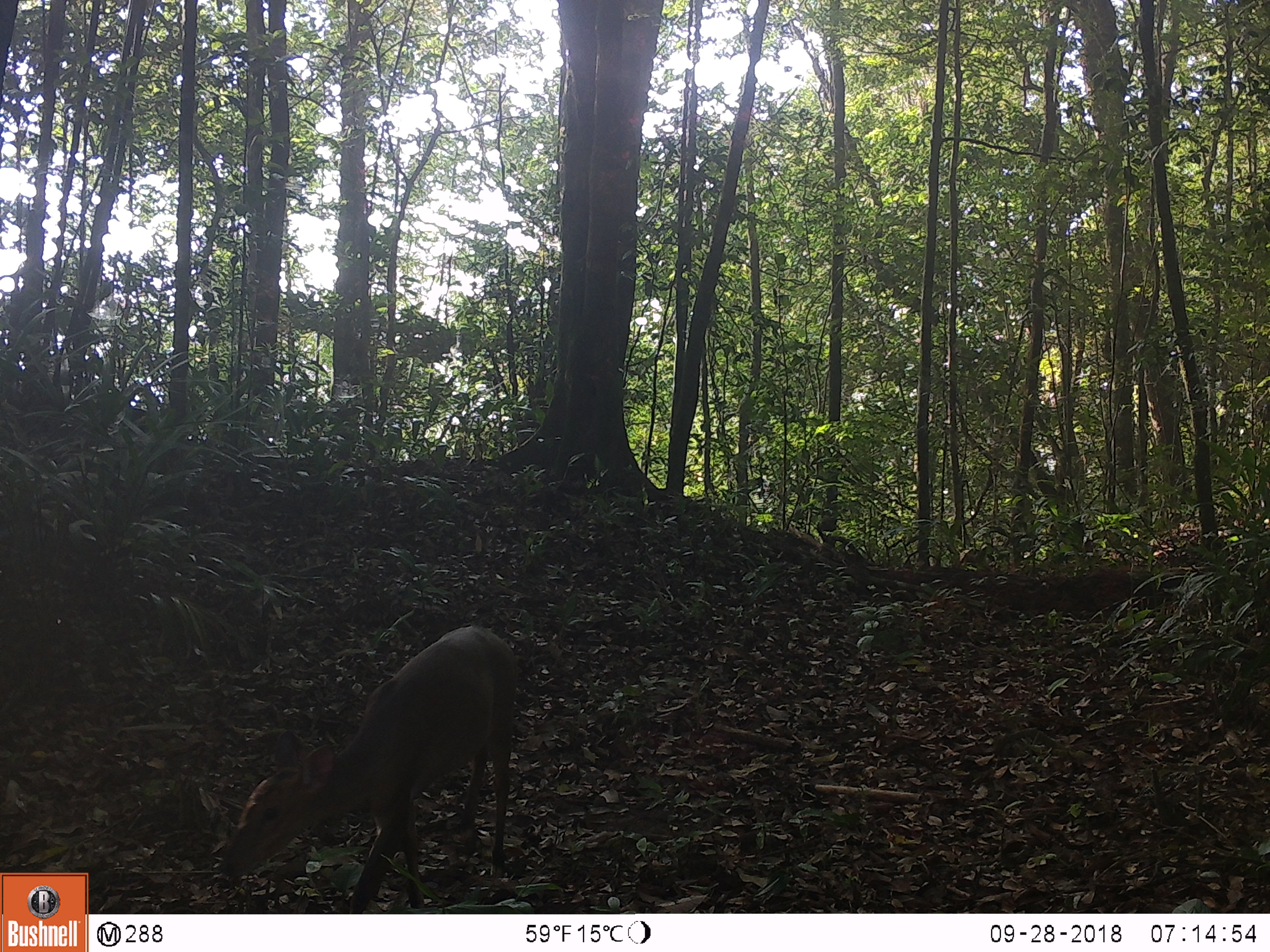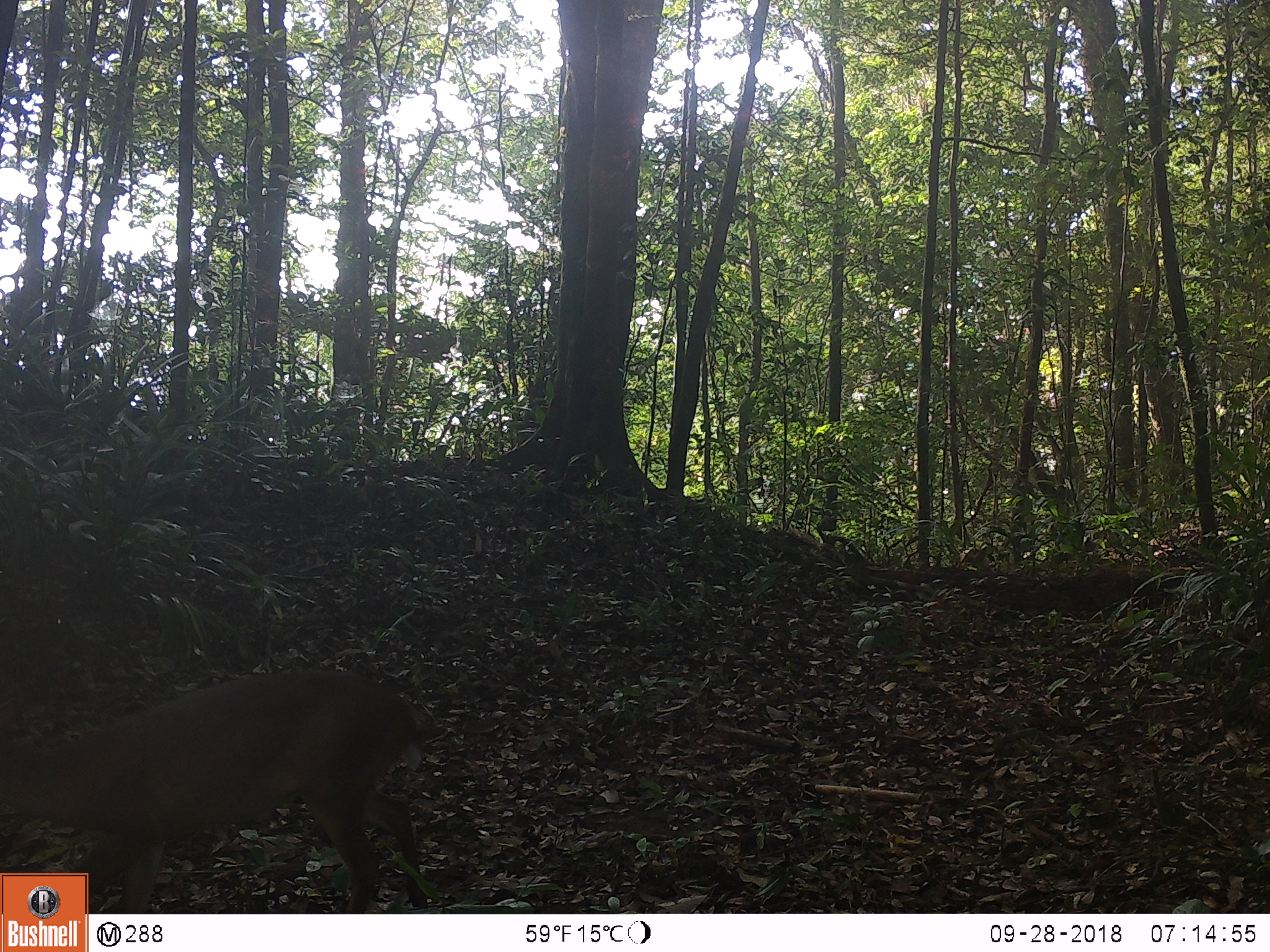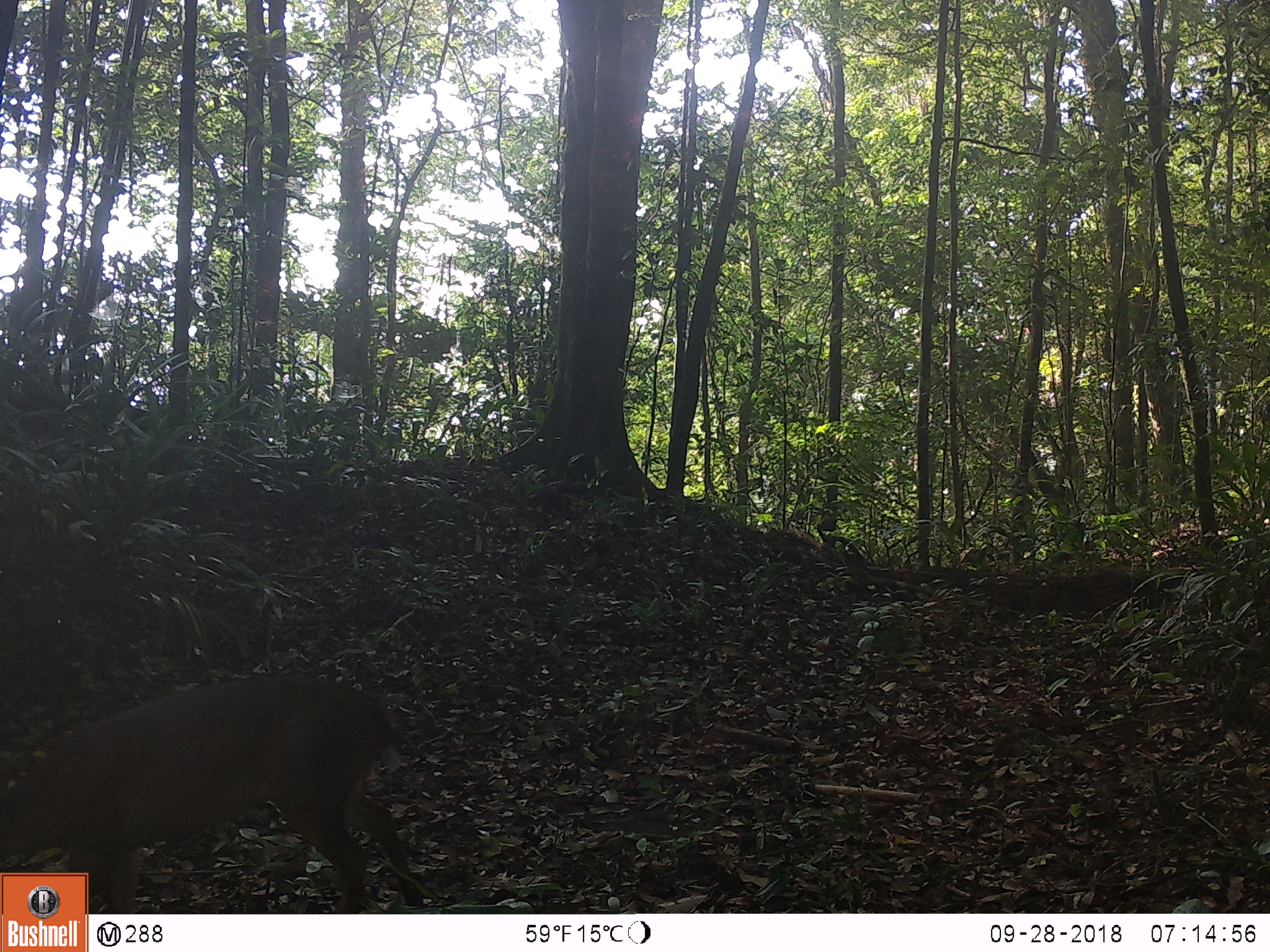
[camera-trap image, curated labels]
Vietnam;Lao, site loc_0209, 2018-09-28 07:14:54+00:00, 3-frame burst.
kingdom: Animalia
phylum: Chordata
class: Mammalia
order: Artiodactyla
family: Cervidae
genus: Muntiacus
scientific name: Muntiacus vuquangensis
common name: large-antlered muntjac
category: large antlered muntjac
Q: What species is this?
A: Large antlered muntjac (large-antlered muntjac) (Muntiacus vuquangensis).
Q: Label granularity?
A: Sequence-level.